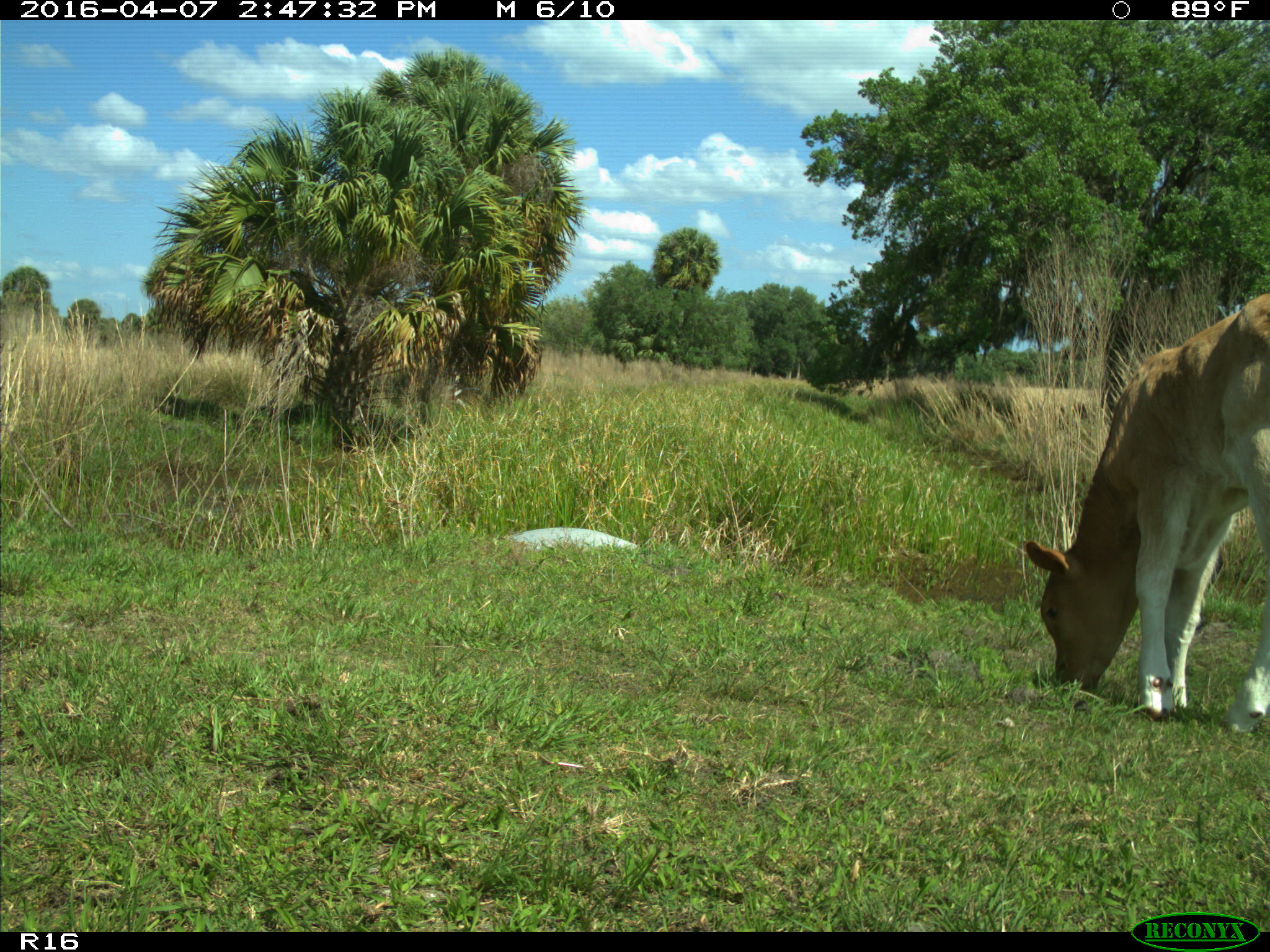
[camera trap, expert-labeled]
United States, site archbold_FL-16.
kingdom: Animalia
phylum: Chordata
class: Mammalia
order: Artiodactyla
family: Bovidae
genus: Bos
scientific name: Bos taurus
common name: domestic cow